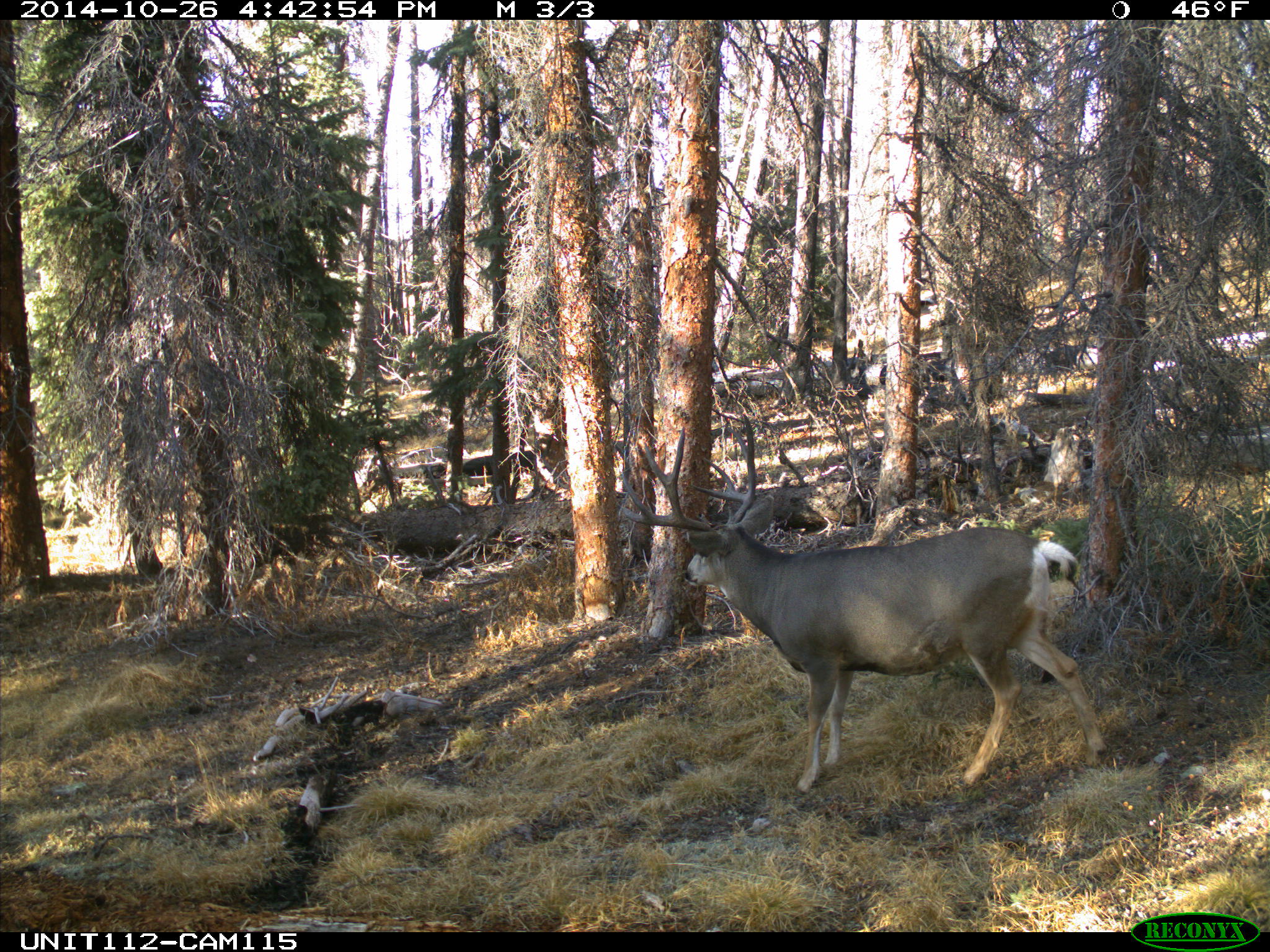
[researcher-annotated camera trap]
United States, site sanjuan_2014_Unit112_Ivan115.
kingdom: Animalia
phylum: Chordata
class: Mammalia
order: Artiodactyla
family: Cervidae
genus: Odocoileus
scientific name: Odocoileus hemionus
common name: mule deer